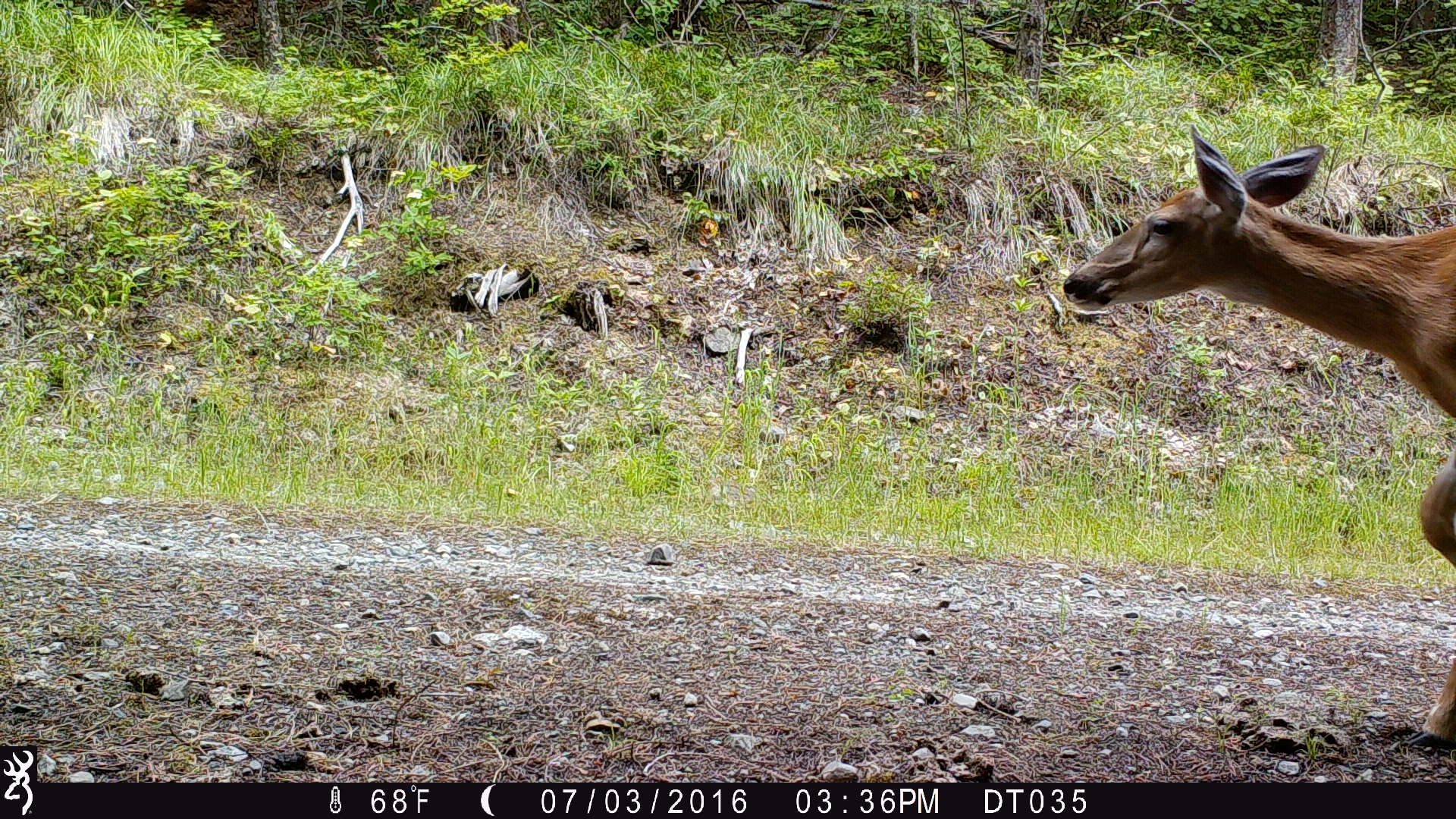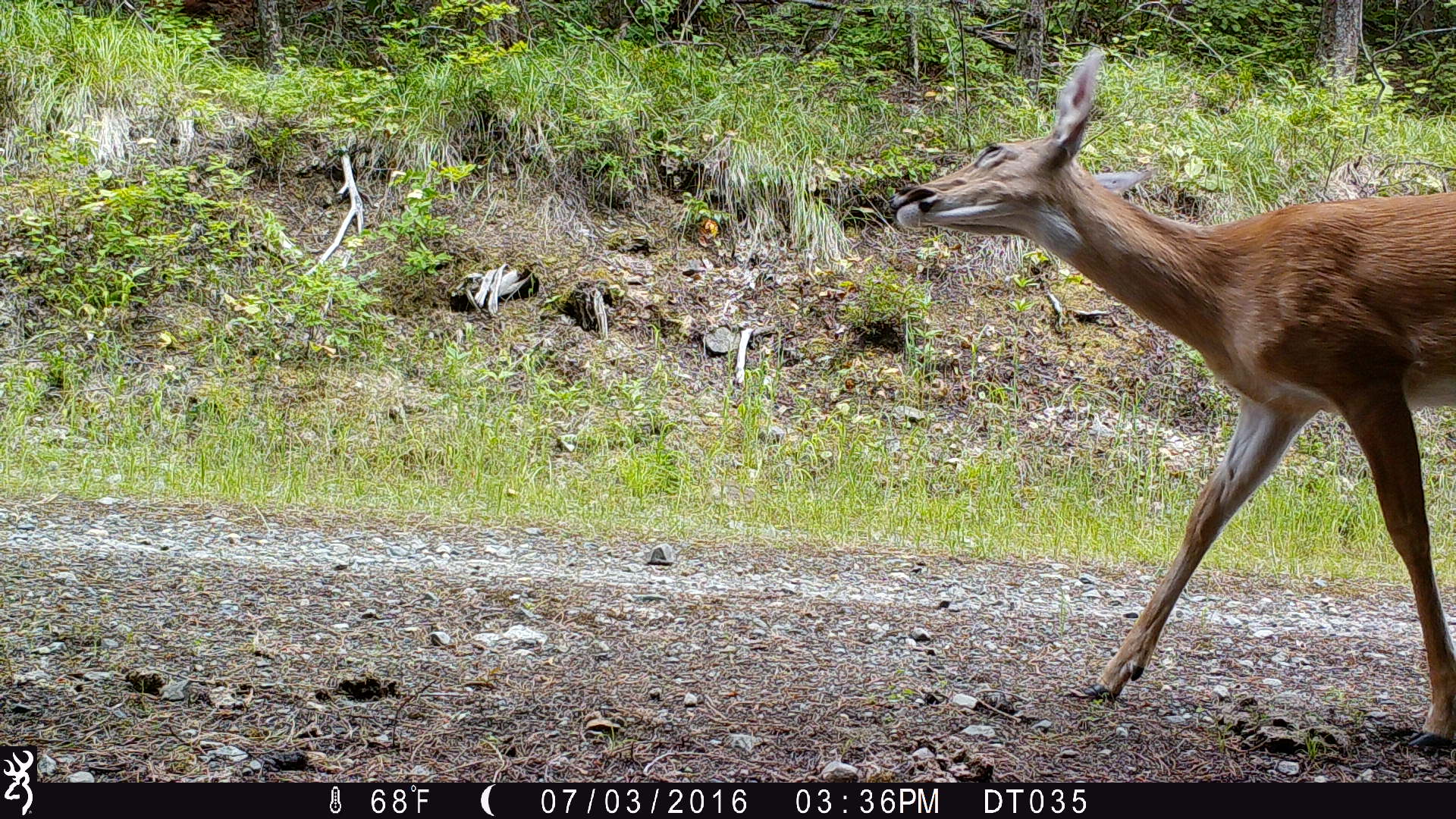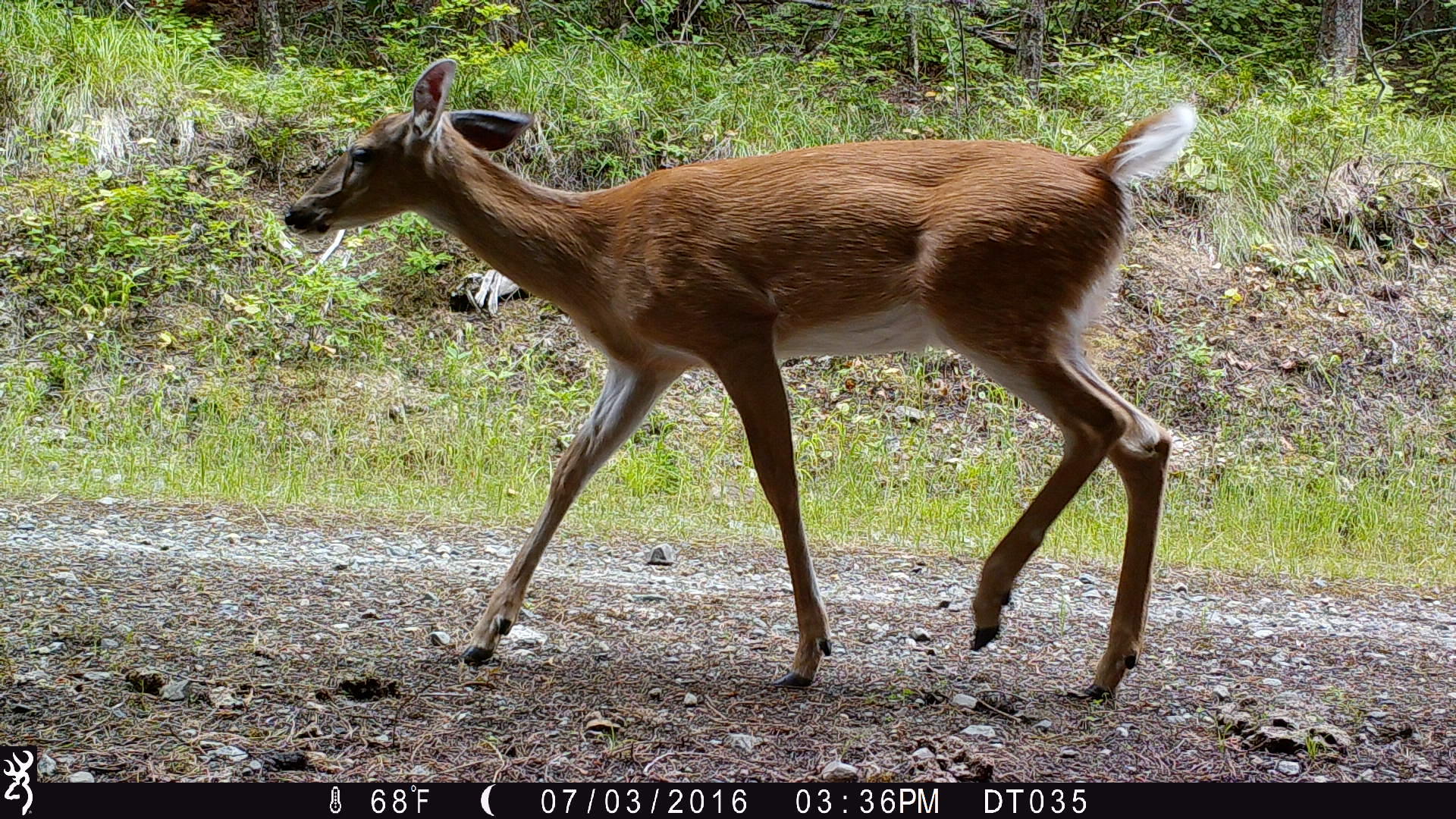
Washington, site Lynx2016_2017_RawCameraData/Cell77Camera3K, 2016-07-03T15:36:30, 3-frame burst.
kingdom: Animalia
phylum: Chordata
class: Mammalia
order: Artiodactyla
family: Cervidae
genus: Odocoileus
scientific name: Odocoileus virginianus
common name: white-tailed deer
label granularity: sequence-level